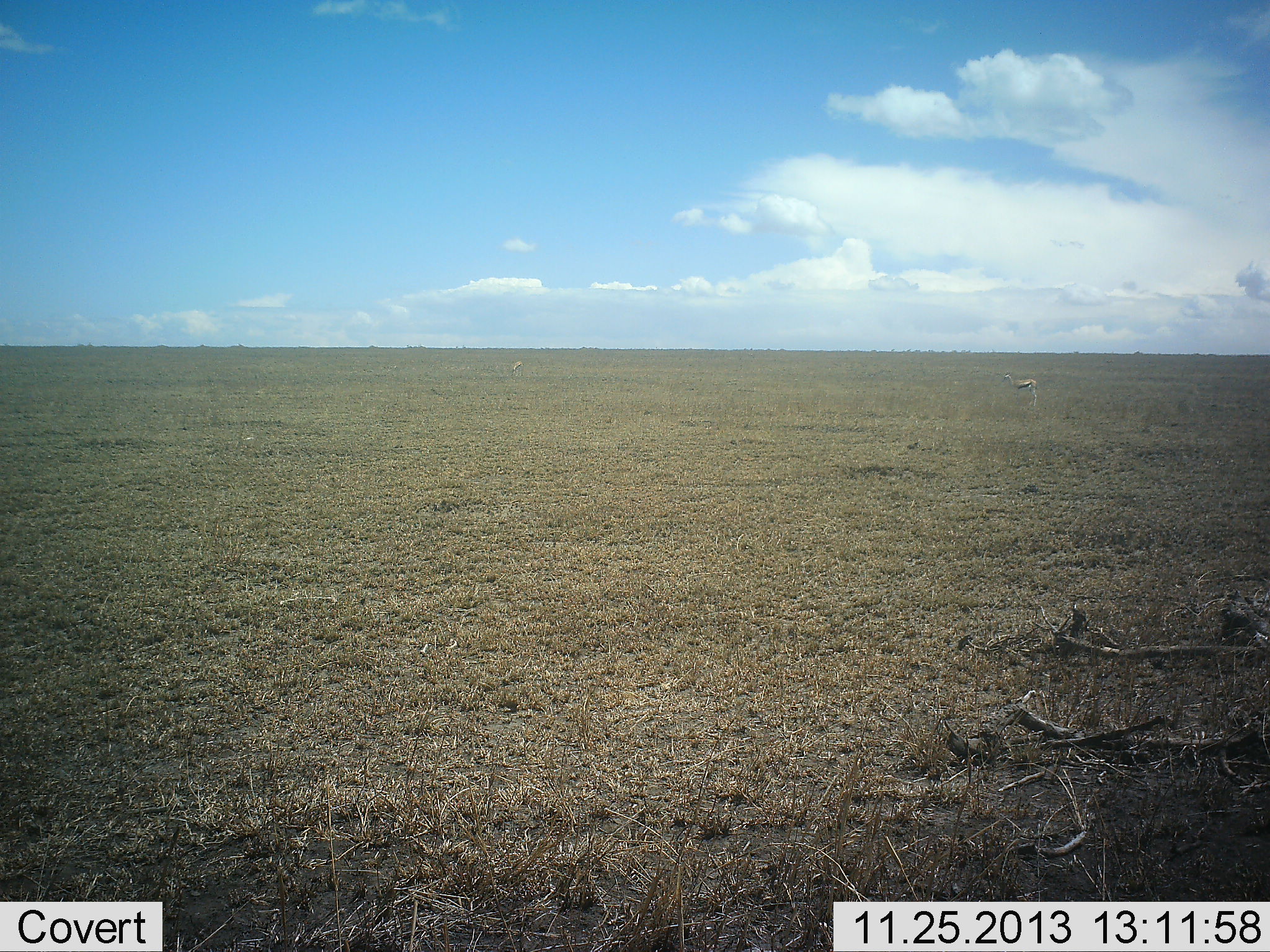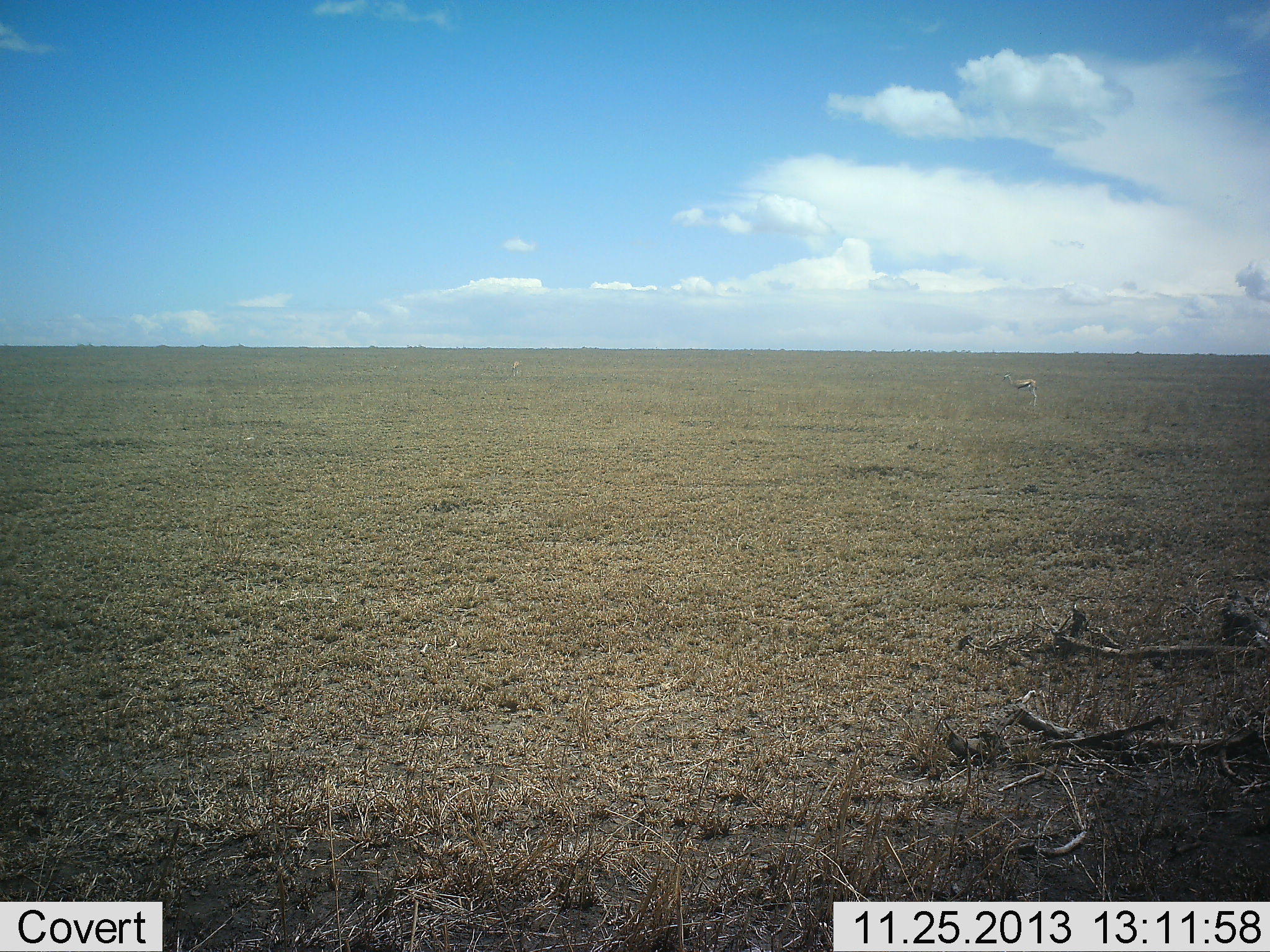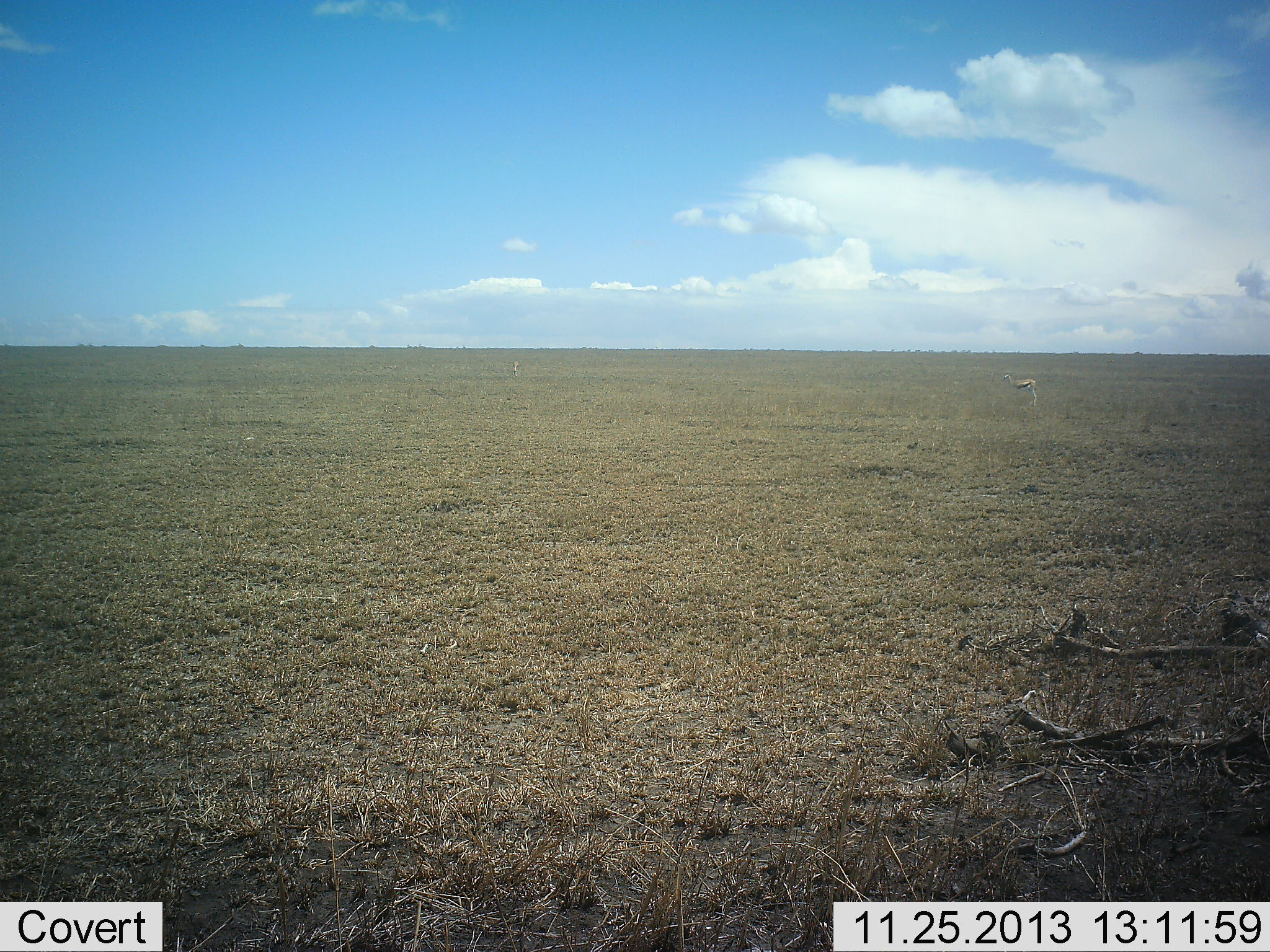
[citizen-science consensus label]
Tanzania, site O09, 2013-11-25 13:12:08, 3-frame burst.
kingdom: Animalia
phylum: Chordata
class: Mammalia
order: Artiodactyla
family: Bovidae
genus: Eudorcas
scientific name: Eudorcas thomsonii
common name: thomson's gazelle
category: gazellethomsons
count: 1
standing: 100%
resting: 0%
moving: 0%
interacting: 0%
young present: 0%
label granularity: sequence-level